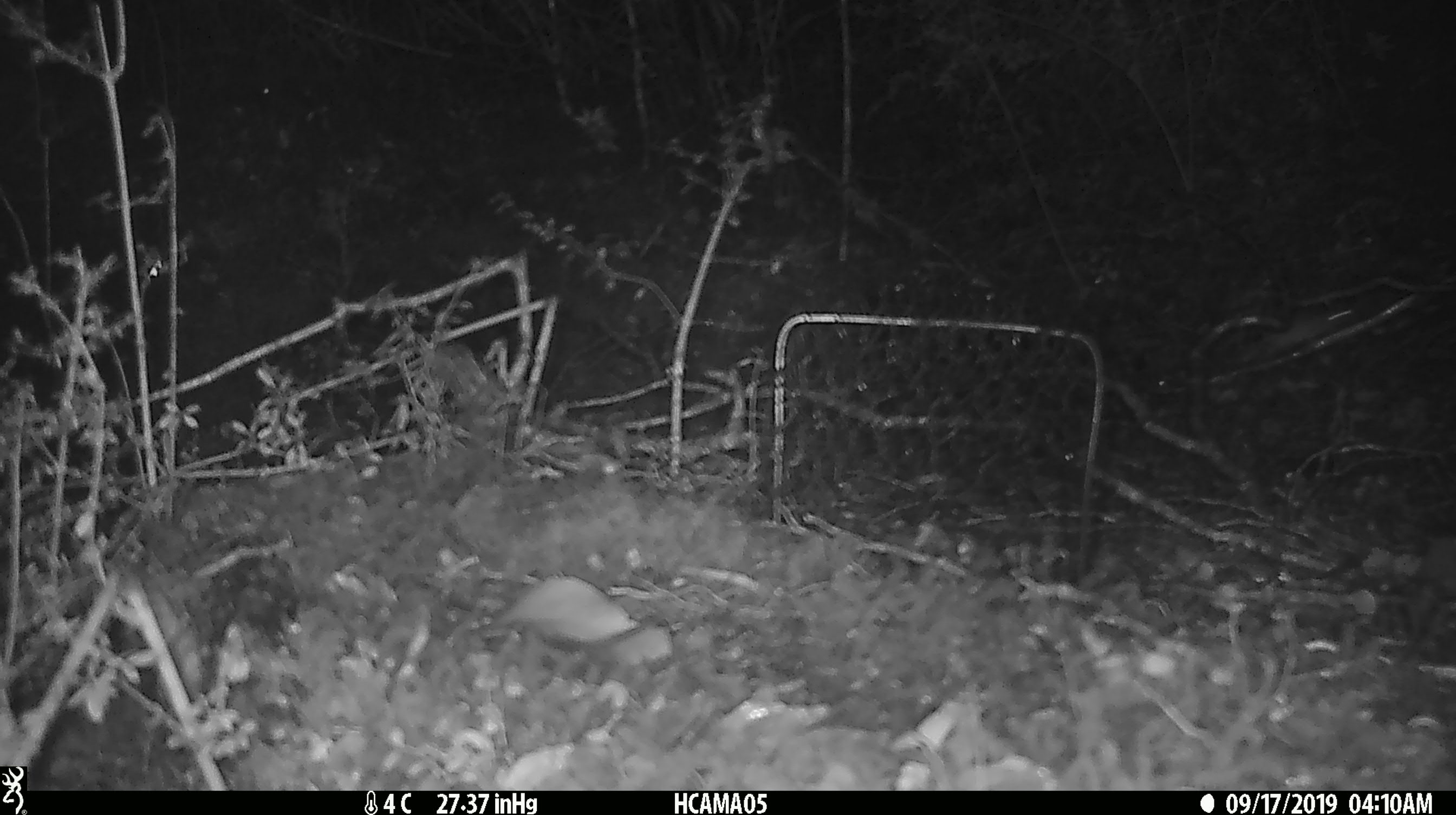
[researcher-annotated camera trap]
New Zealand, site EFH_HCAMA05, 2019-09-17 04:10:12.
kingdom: Animalia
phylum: Chordata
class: Mammalia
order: Rodentia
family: Muridae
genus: Mus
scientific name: Mus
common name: mouse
Mouse (Mus).